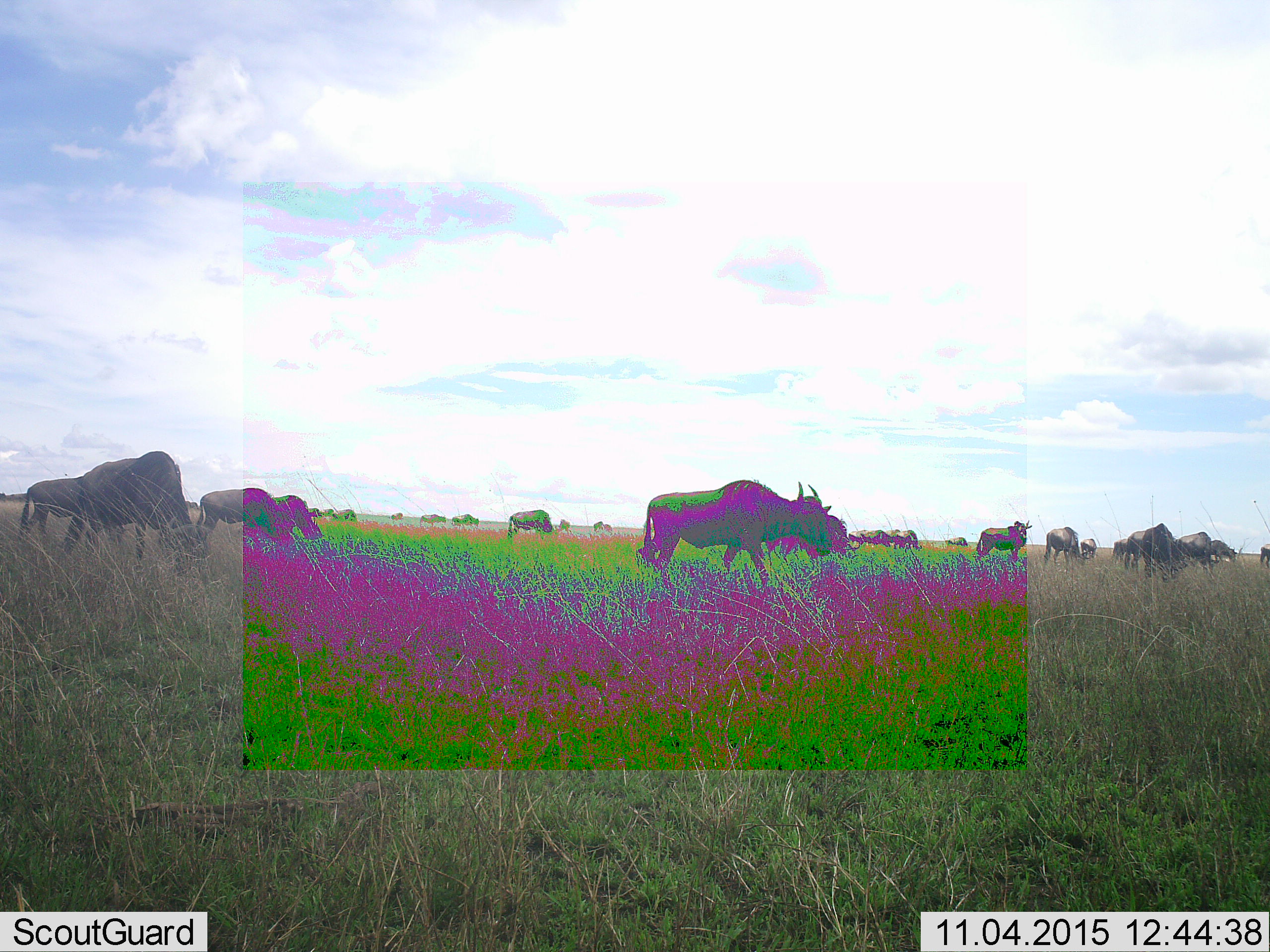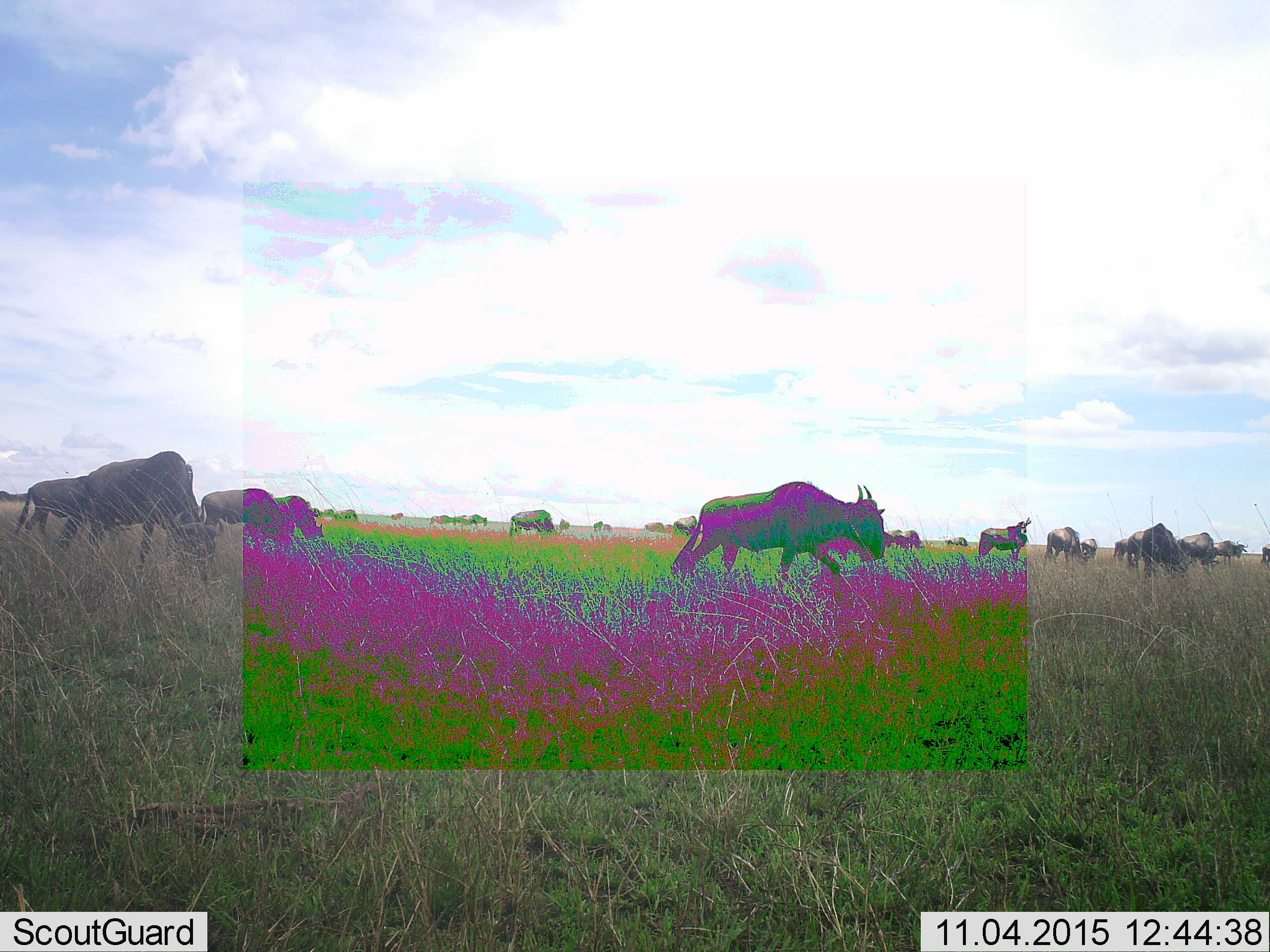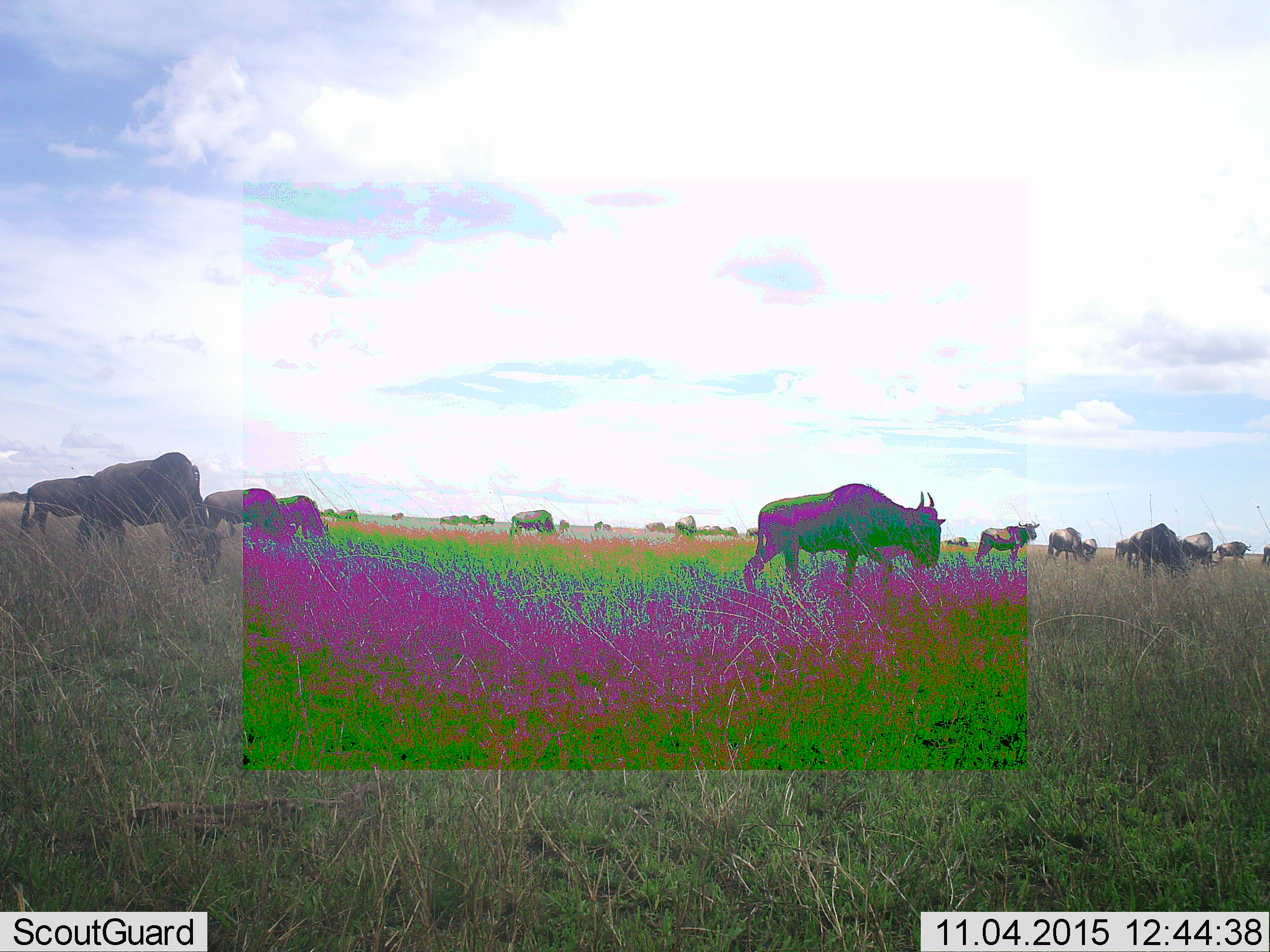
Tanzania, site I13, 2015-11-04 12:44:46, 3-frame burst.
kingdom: Animalia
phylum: Chordata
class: Mammalia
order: Artiodactyla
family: Bovidae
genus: Connochaetes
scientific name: Connochaetes taurinus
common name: blue wildebeest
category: wildebeest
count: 11-50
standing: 12%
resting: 0%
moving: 88%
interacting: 0%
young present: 0%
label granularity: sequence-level